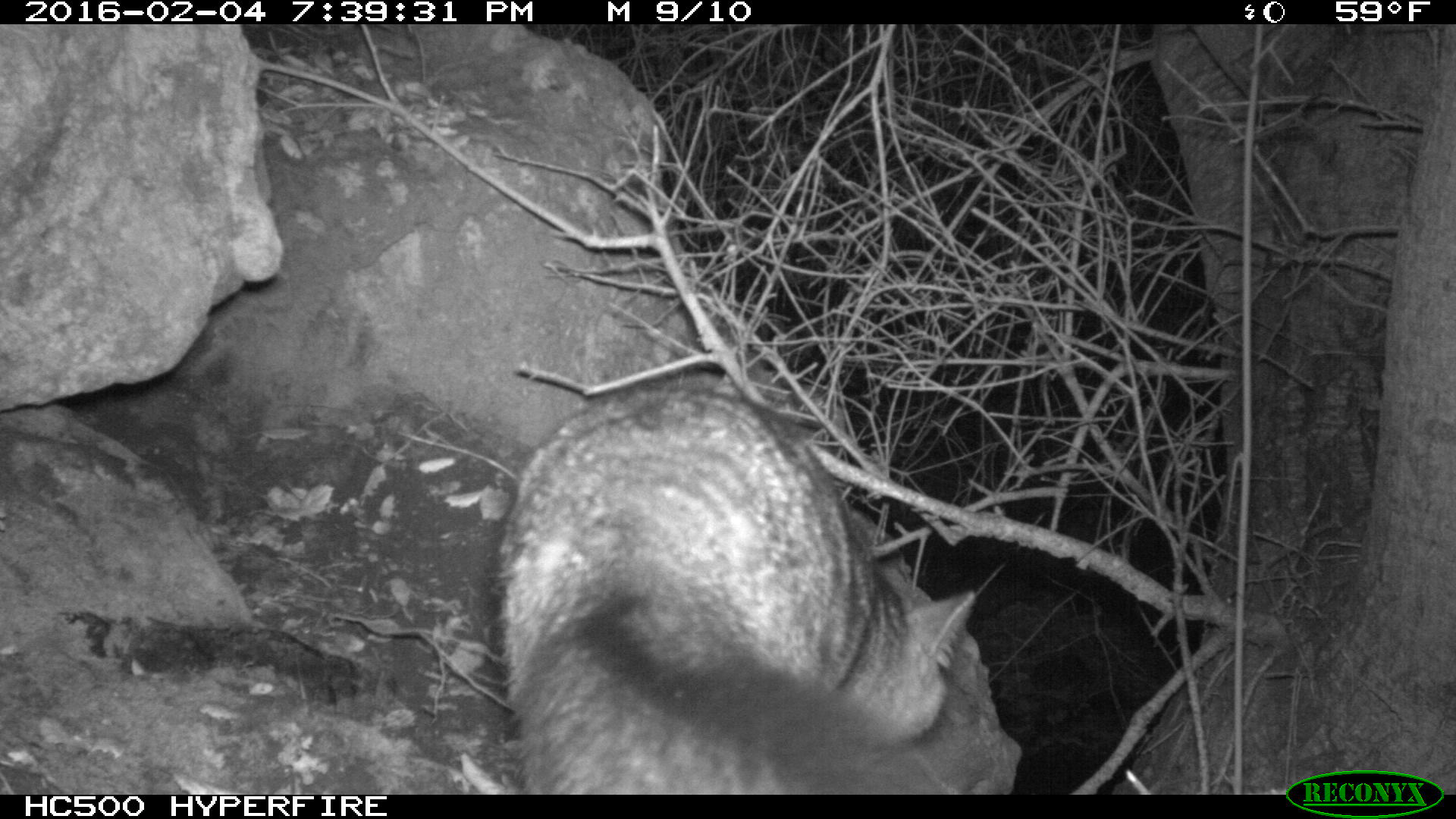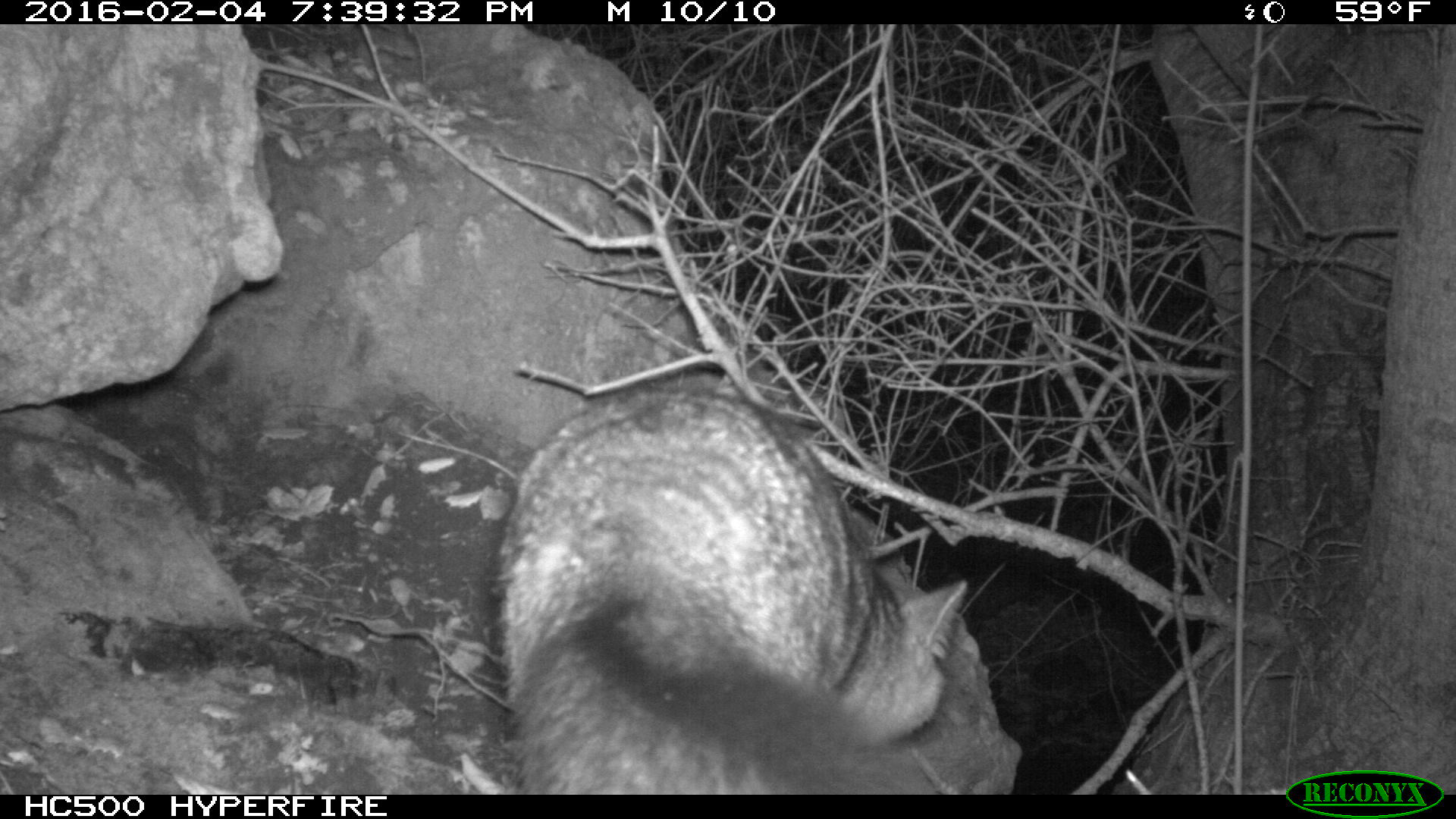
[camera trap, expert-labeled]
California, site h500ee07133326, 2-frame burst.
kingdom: Animalia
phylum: Chordata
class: Mammalia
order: Carnivora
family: Canidae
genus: Urocyon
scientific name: Urocyon littoralis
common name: island fox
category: fox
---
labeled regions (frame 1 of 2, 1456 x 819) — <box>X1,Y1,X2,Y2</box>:
fox: <box>491,372,977,795</box>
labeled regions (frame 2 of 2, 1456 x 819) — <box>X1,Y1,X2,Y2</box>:
fox: <box>489,380,968,792</box>